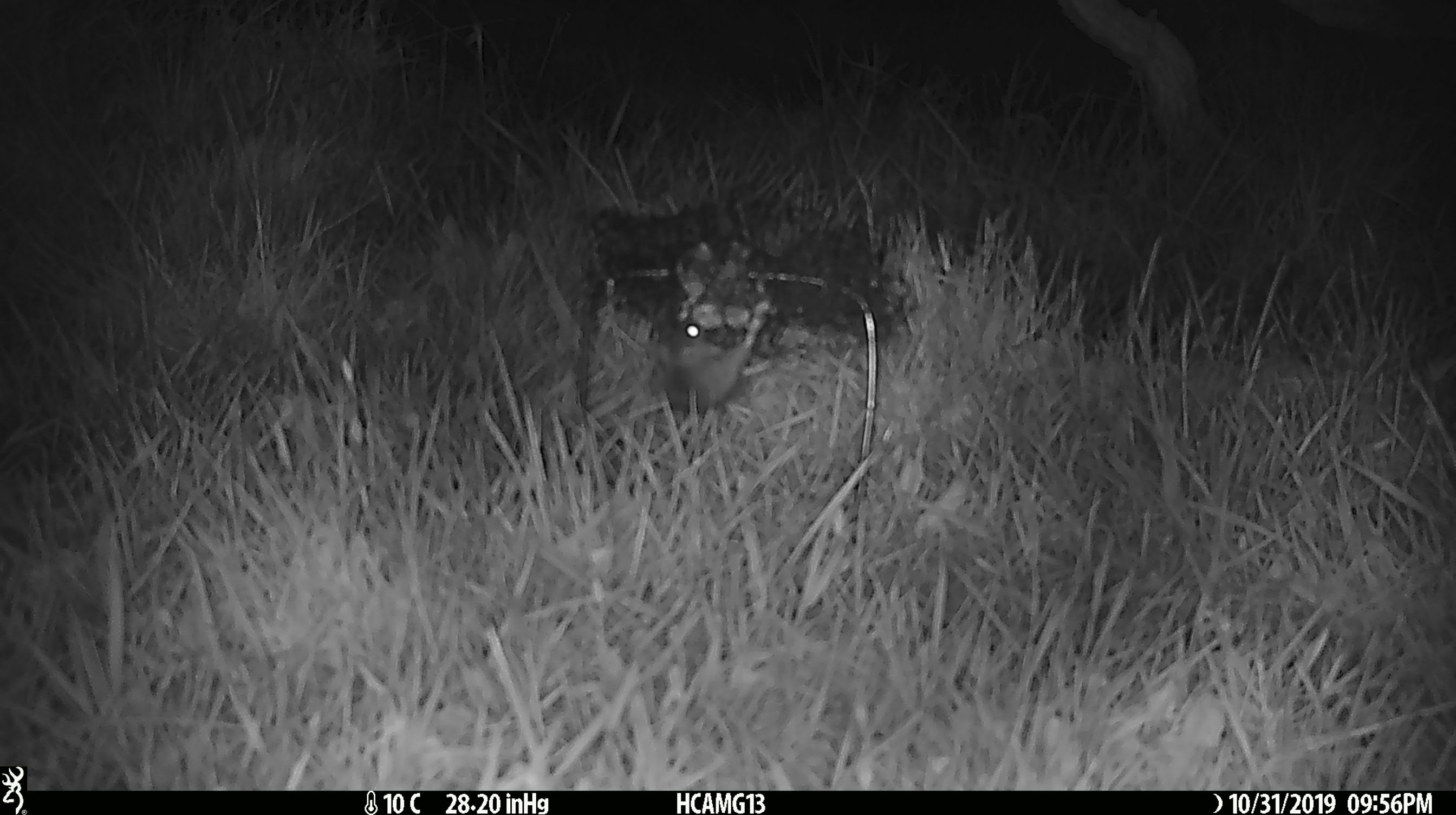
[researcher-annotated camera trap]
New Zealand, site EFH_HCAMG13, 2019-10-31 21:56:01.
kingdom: Animalia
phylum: Chordata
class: Mammalia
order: Rodentia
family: Muridae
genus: Mus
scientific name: Mus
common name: mouse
Mouse (Mus).